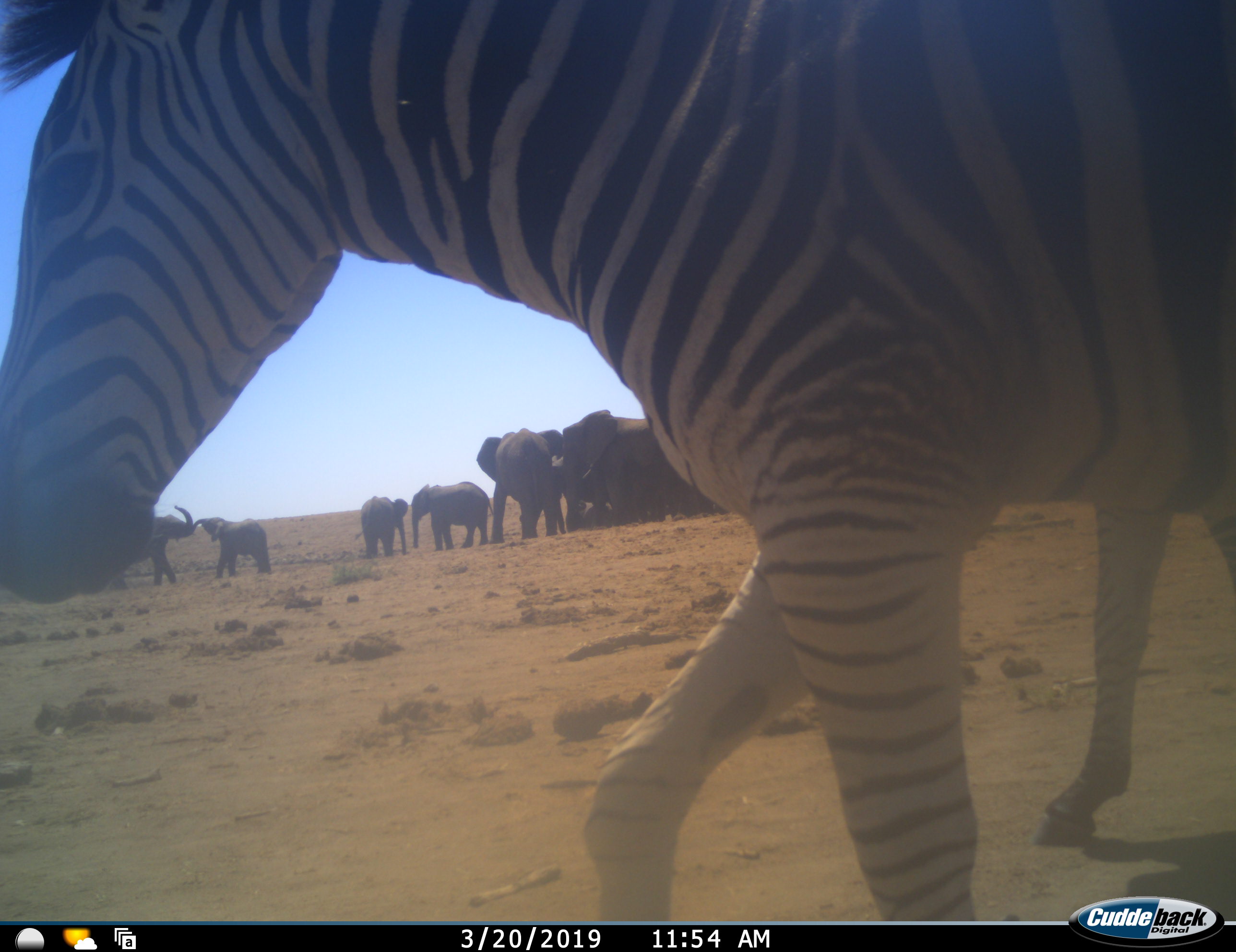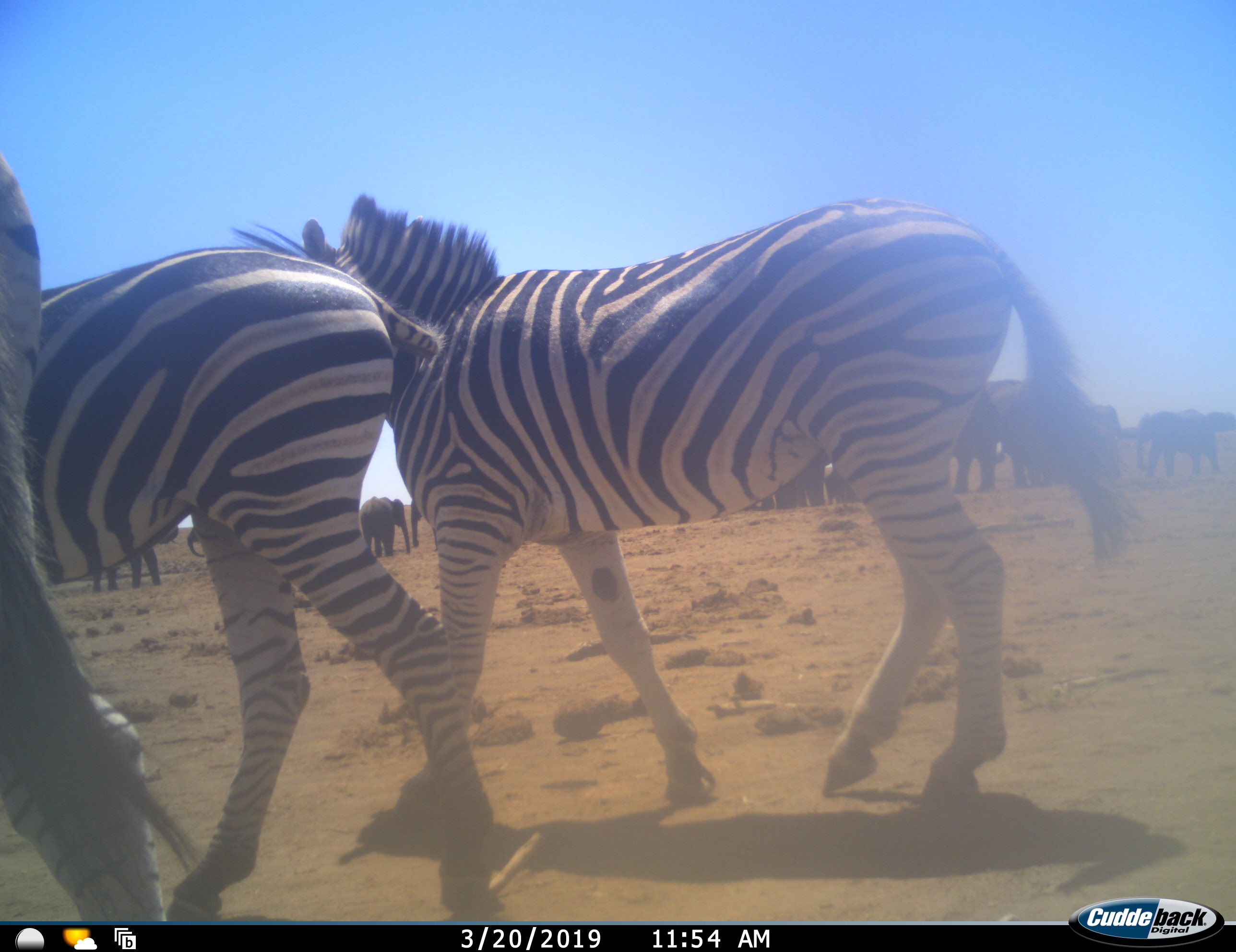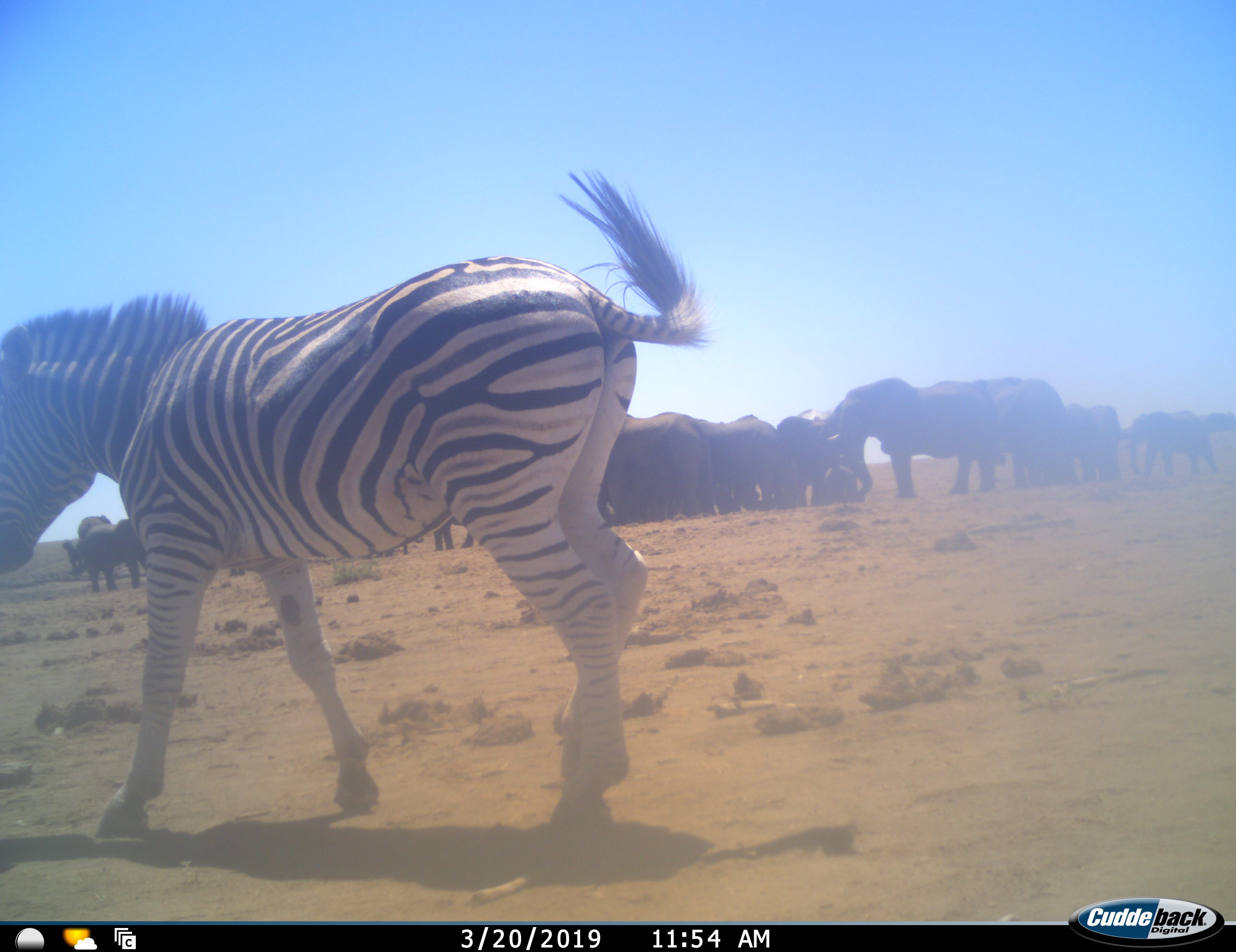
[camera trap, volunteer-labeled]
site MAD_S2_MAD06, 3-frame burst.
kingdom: Animalia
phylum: Chordata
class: Mammalia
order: Proboscidea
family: Elephantidae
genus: Loxodonta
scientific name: Loxodonta africana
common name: african bush elephant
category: elephant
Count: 11-50.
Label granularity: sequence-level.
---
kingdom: Animalia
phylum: Chordata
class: Mammalia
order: Perissodactyla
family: Equidae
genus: Equus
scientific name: Equus quagga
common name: plains zebra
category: zebraplains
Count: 2.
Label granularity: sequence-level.